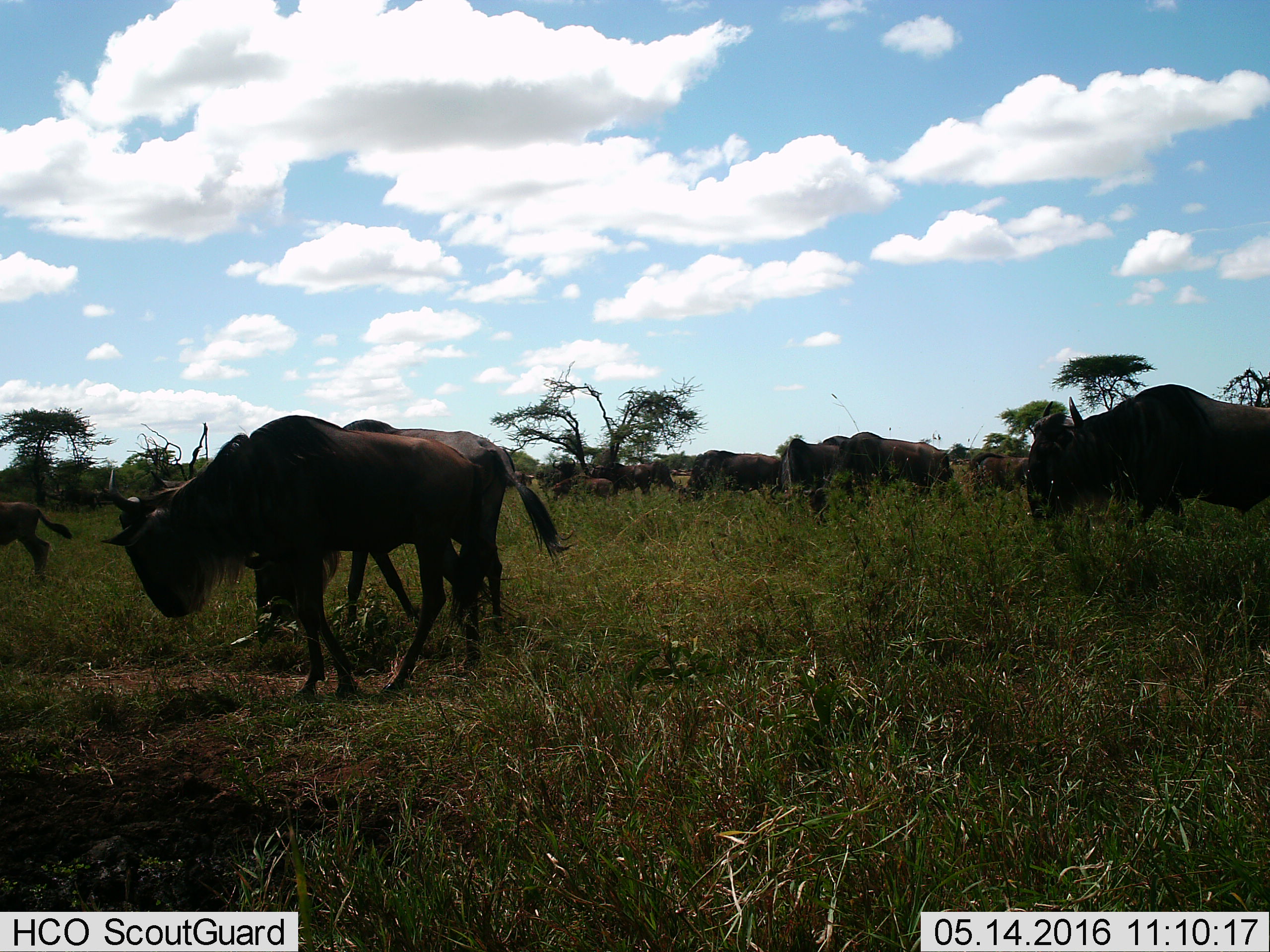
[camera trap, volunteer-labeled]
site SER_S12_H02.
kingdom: Animalia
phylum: Chordata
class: Mammalia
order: Artiodactyla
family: Bovidae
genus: Connochaetes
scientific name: Connochaetes taurinus taurinus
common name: blue wildebeest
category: wildebeestblue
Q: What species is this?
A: Wildebeestblue (blue wildebeest) (Connochaetes taurinus taurinus).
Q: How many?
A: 11-50.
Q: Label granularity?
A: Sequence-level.